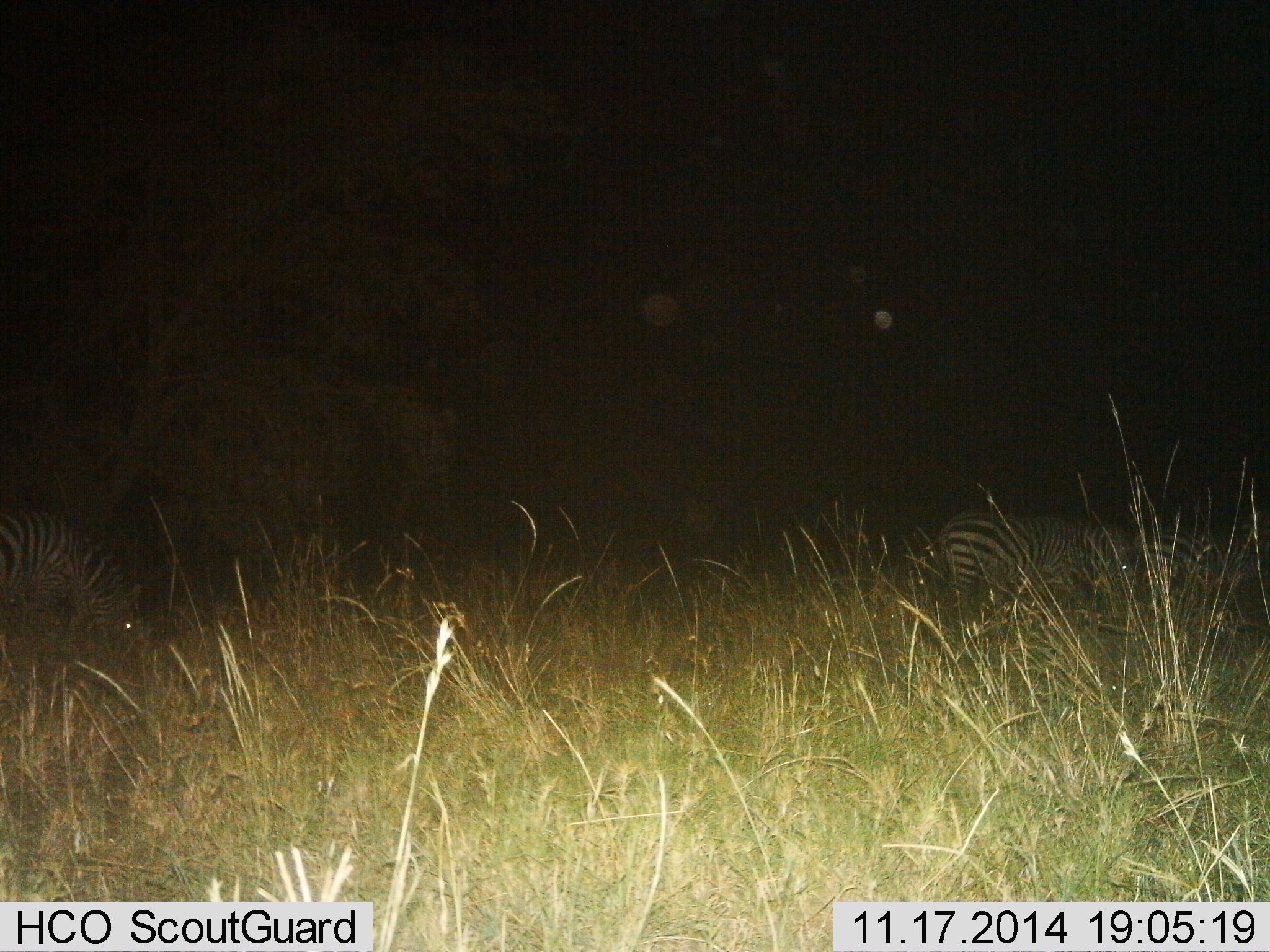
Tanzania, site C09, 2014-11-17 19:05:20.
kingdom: Animalia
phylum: Chordata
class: Mammalia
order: Perissodactyla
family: Equidae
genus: Equus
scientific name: Equus quagga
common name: plains zebra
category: zebra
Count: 3.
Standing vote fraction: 40%.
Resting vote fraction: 0%.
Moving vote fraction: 20%.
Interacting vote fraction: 0%.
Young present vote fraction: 0%.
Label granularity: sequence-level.